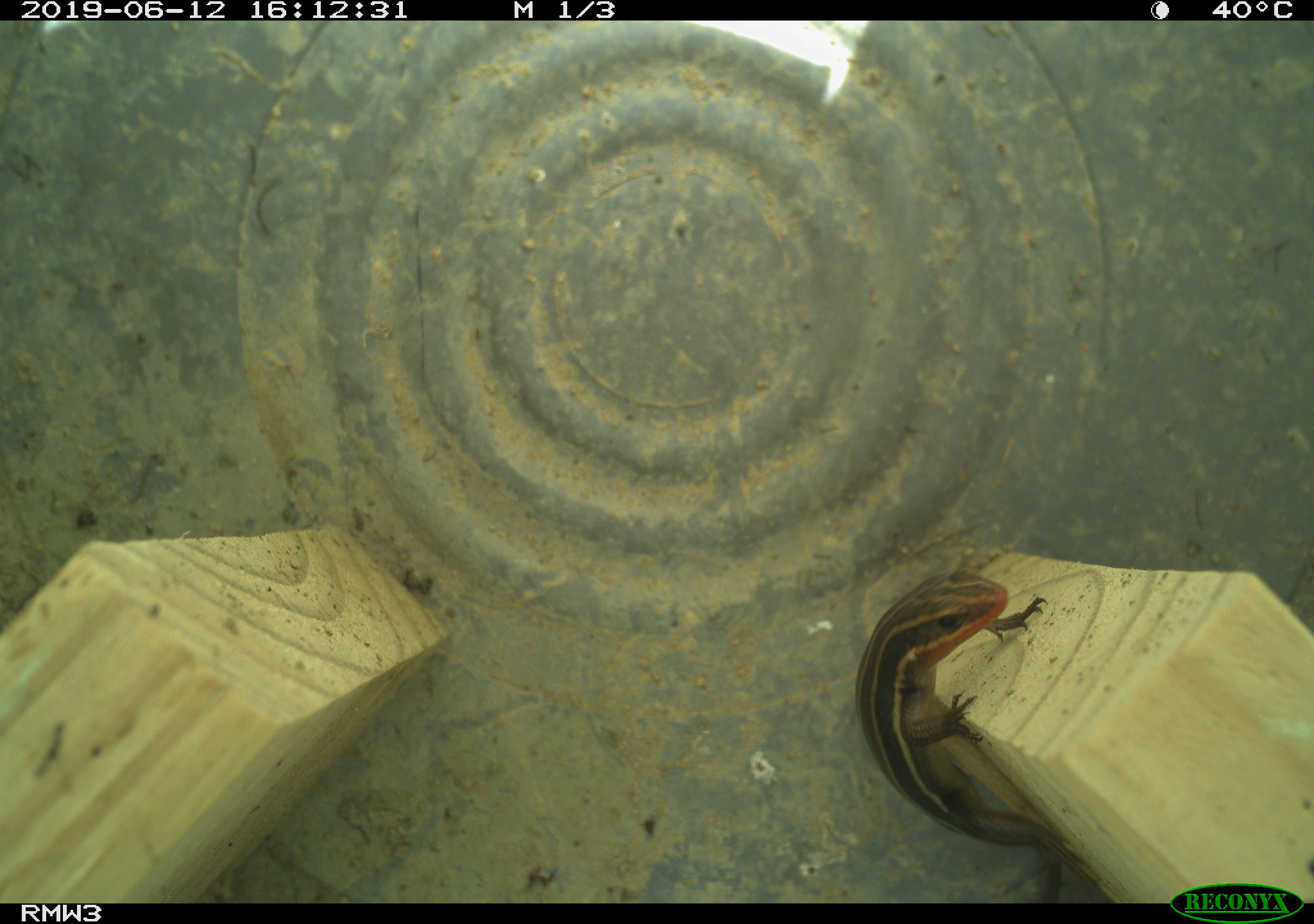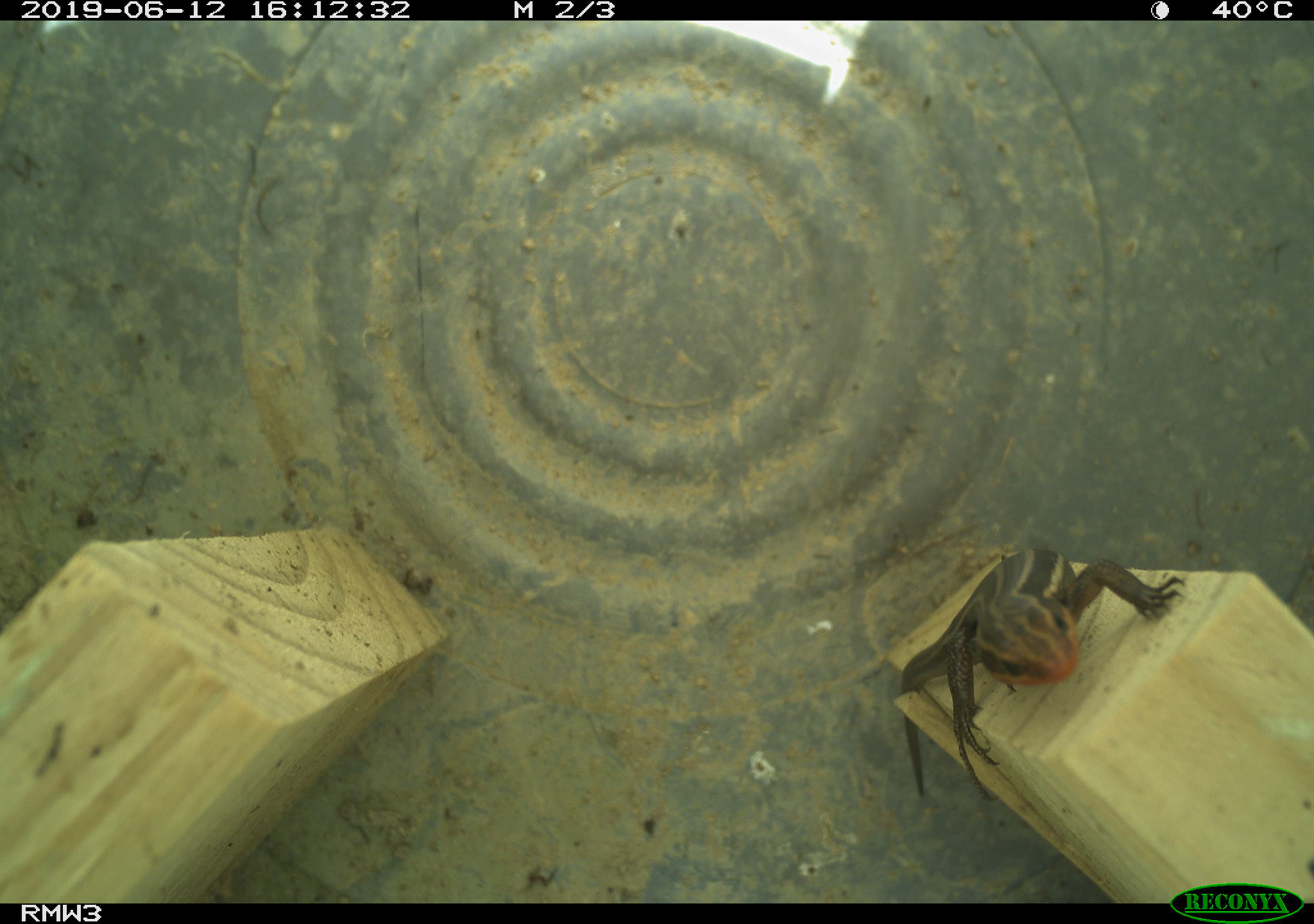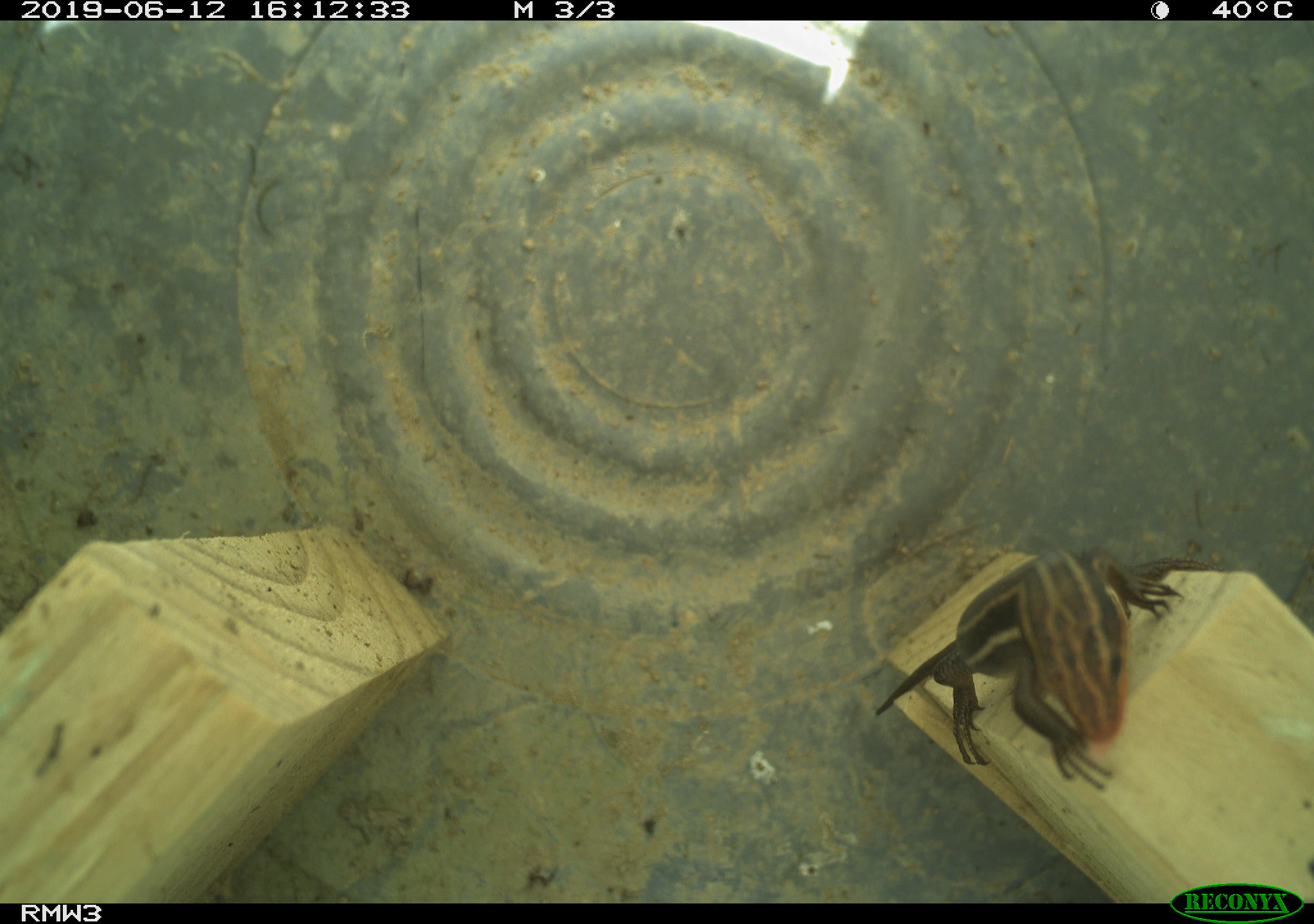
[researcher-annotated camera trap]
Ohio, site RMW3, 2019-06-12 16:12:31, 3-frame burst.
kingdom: Animalia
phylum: Chordata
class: Reptilia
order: Squamata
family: Scincidae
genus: Plestiodon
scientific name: Plestiodon fasciatus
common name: common five-lined skink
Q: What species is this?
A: Common five-lined skink (Plestiodon fasciatus).